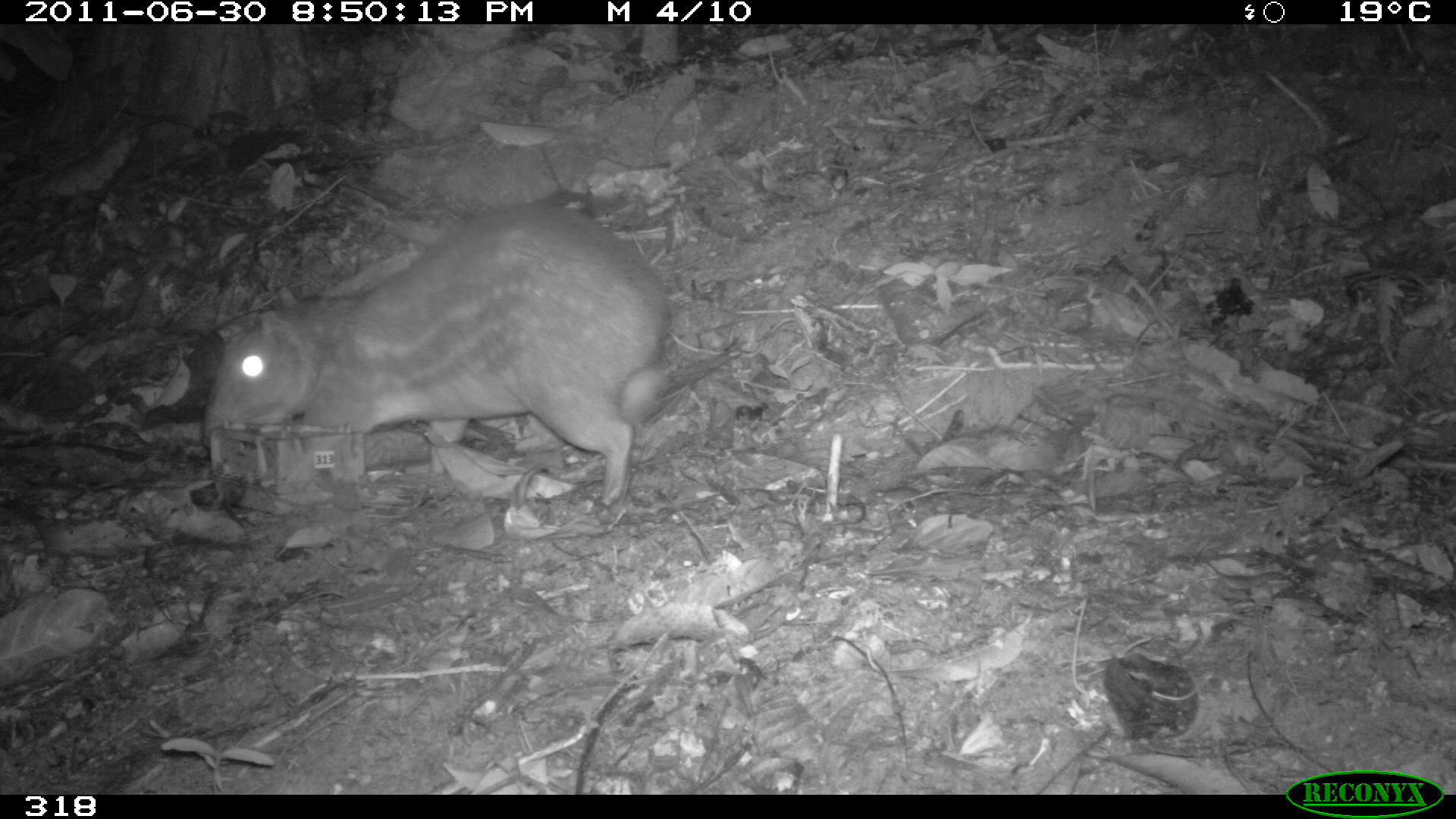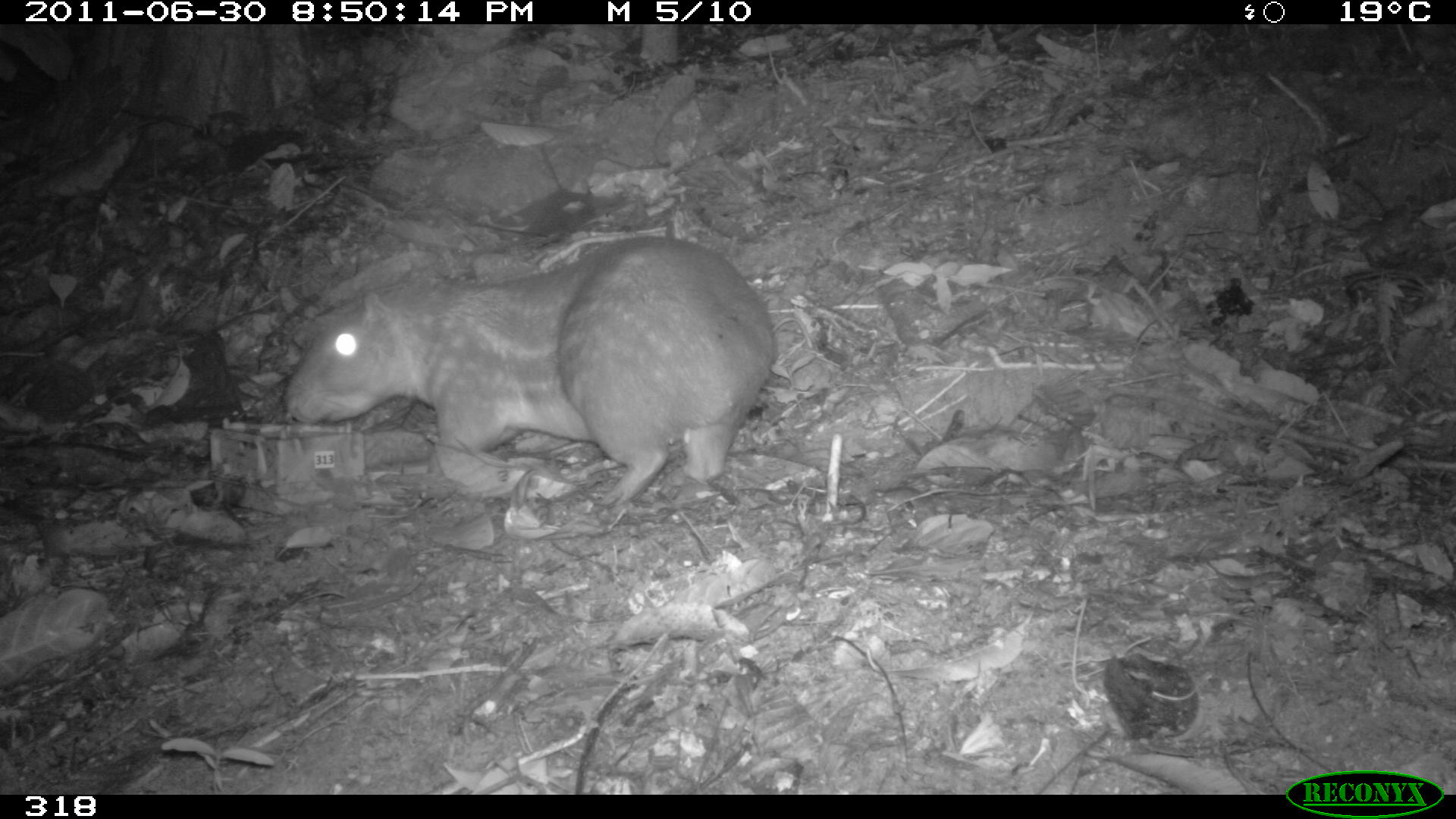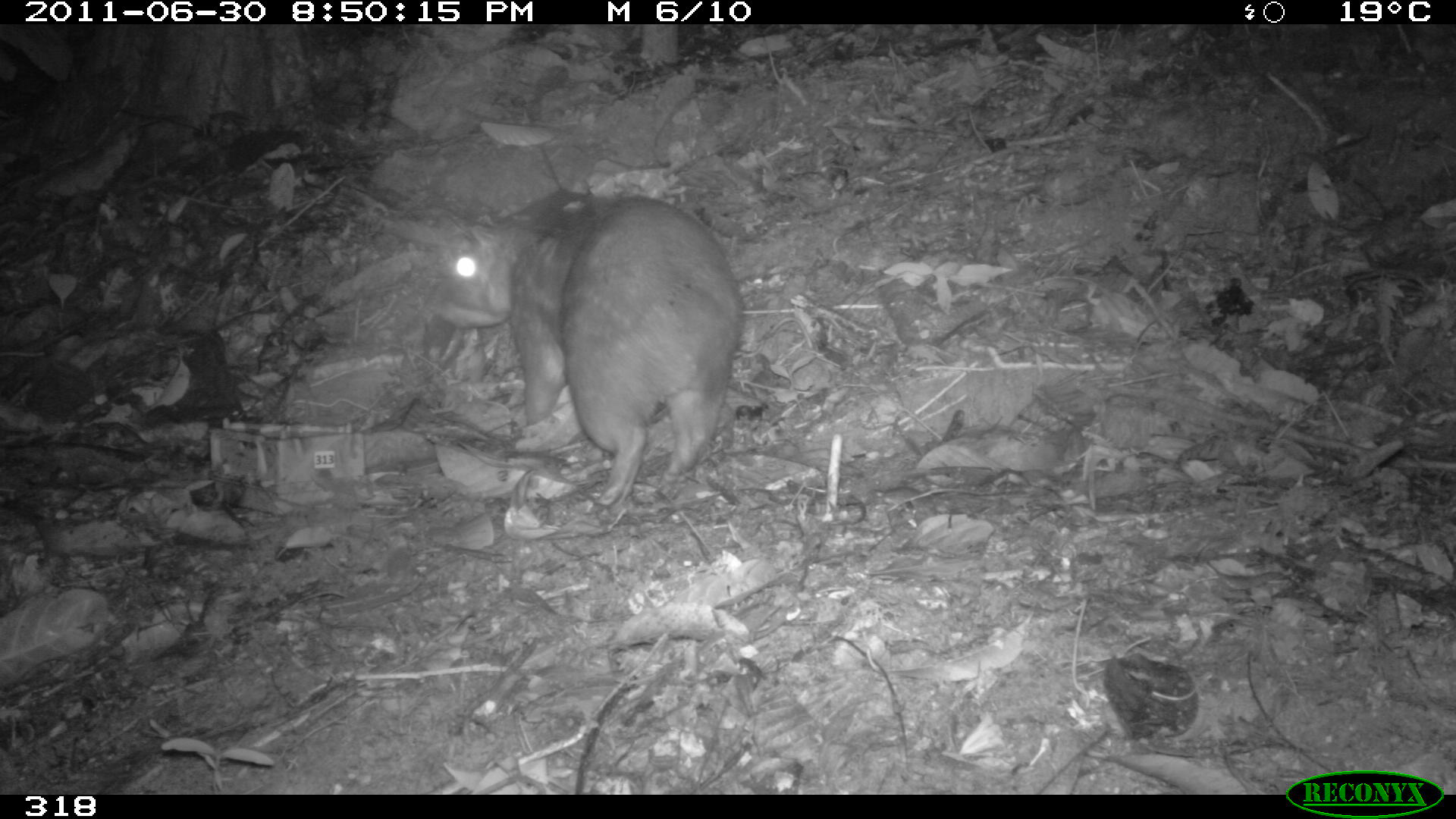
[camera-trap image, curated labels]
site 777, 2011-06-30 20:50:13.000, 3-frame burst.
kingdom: Animalia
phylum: Chordata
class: Mammalia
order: Rodentia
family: Cuniculidae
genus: Cuniculus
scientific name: Cuniculus paca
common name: spotted paca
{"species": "Cuniculus paca (spotted paca)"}